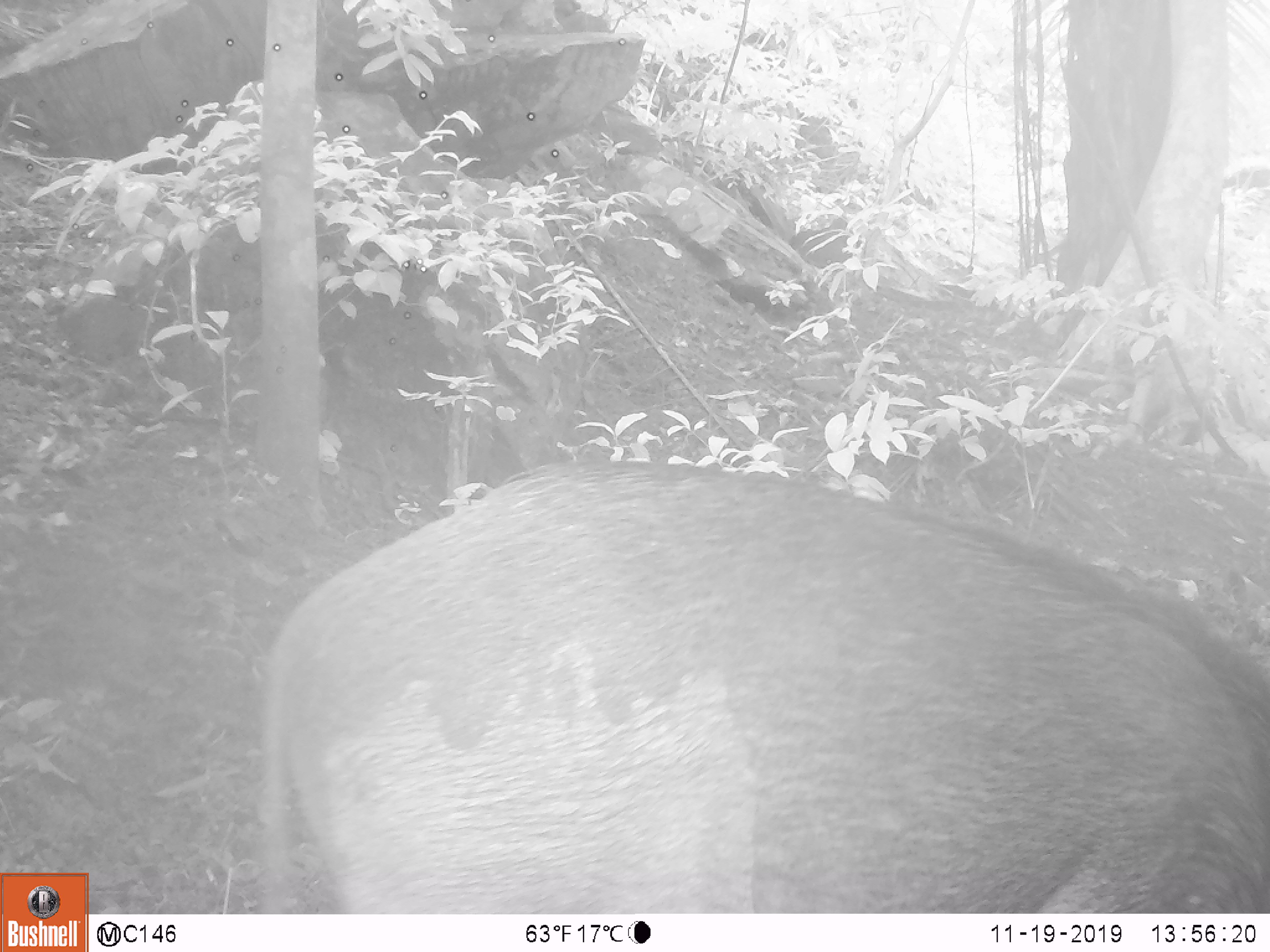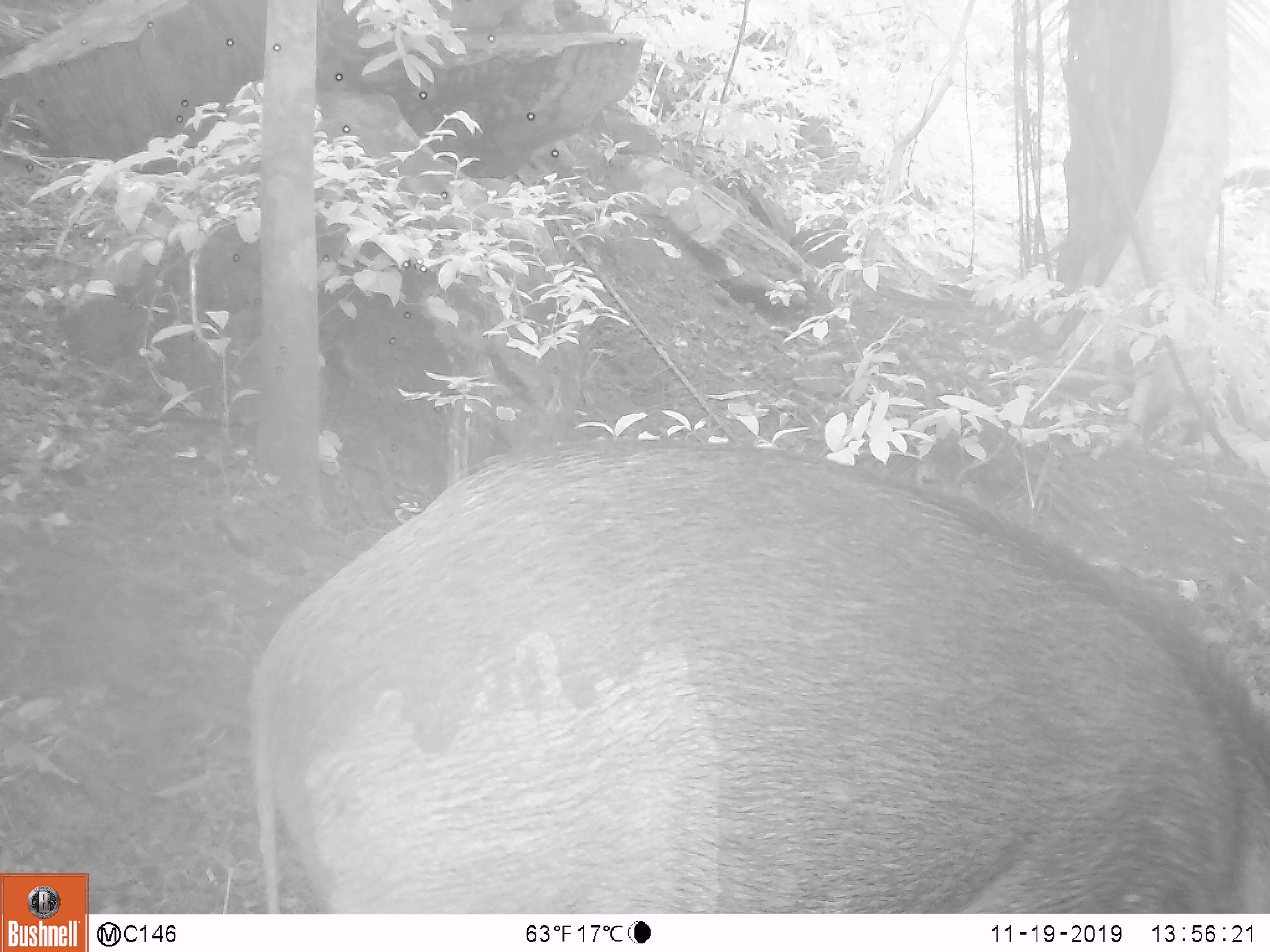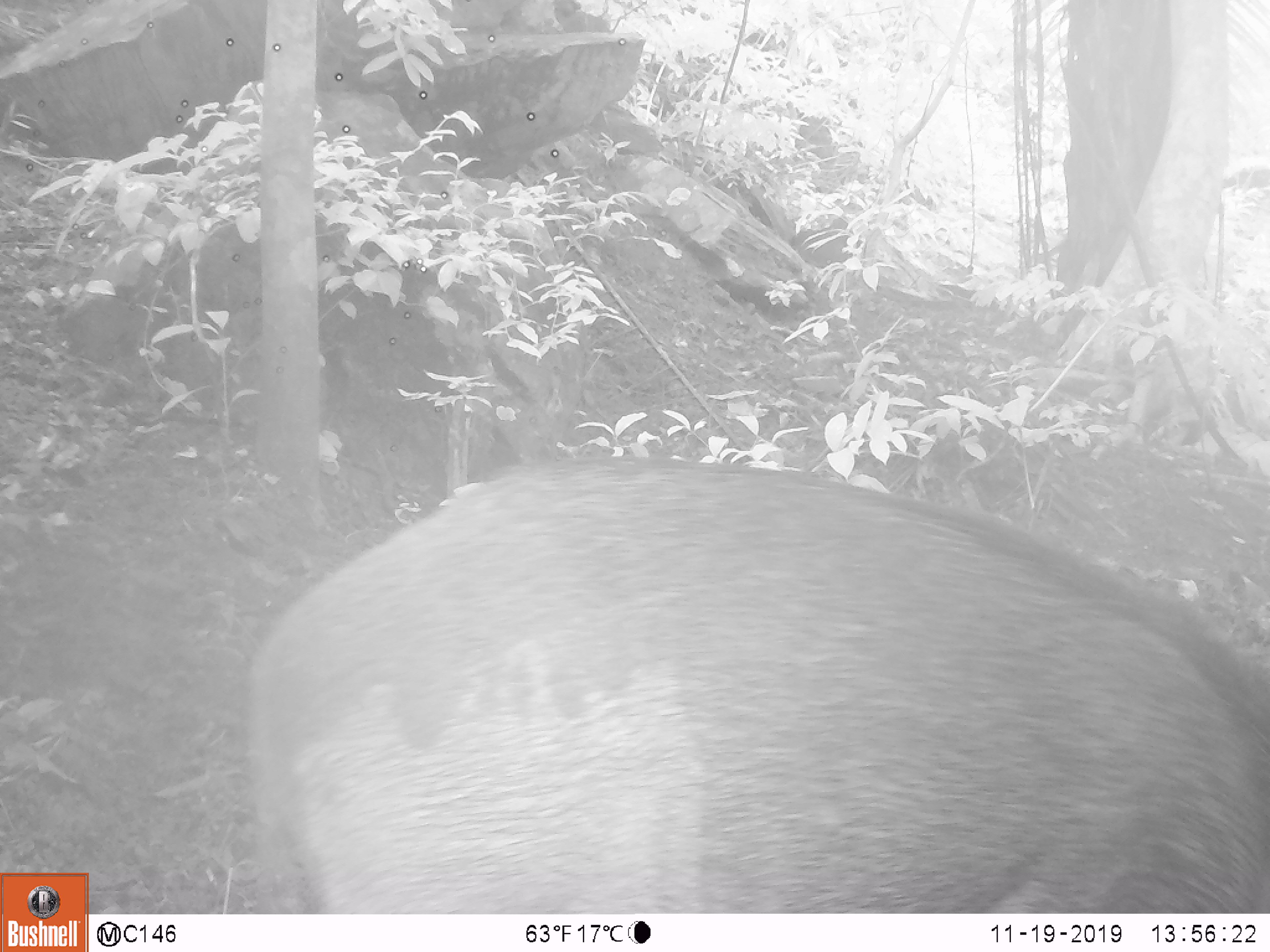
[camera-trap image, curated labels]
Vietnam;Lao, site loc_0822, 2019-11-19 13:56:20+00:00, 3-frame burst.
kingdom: Animalia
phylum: Chordata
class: Mammalia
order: Artiodactyla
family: Suidae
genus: Sus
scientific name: Sus scrofa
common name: eurasian wild pig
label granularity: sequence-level